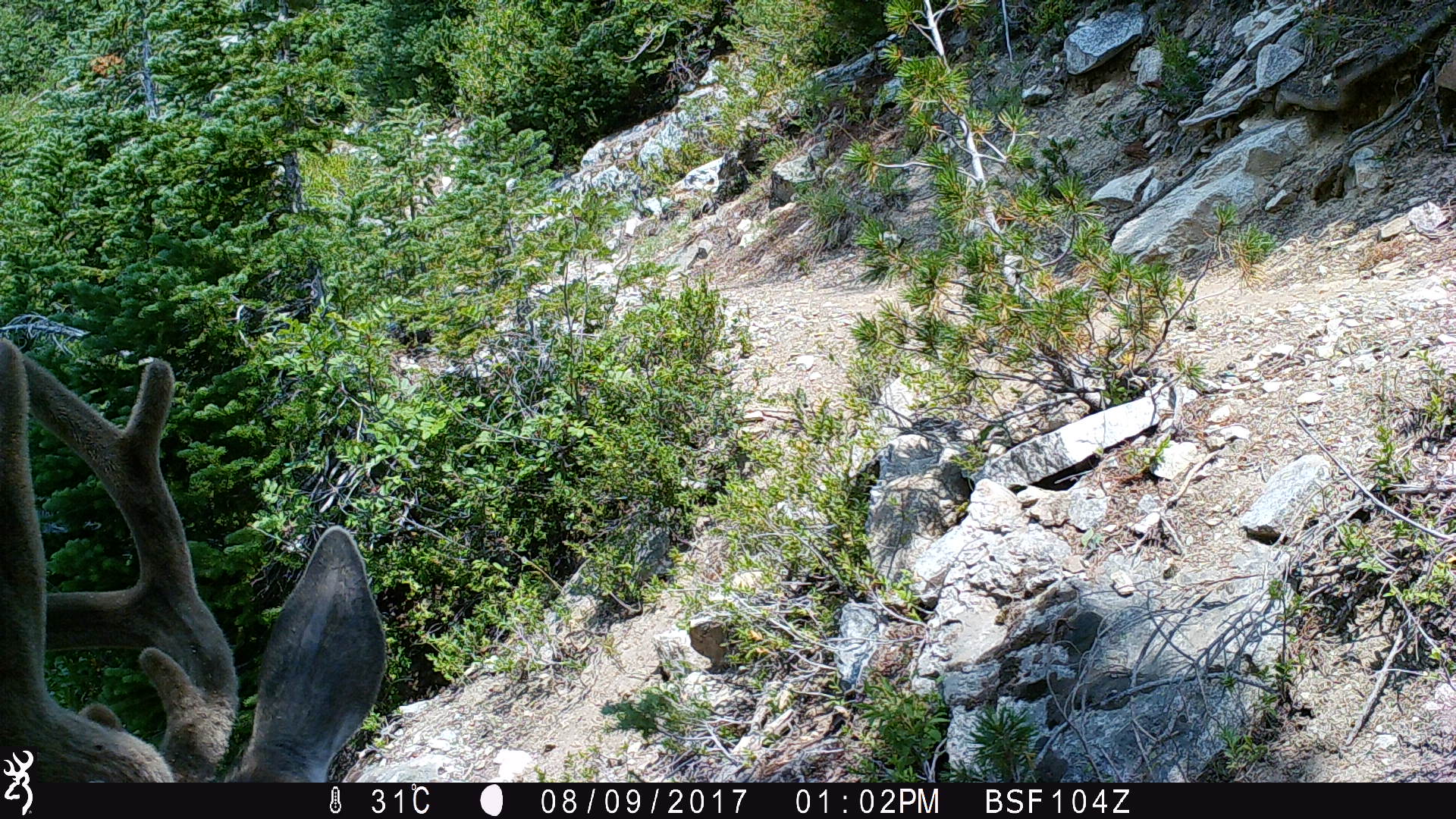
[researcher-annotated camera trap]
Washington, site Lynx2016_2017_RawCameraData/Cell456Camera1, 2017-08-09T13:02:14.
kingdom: Animalia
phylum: Chordata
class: Mammalia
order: Artiodactyla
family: Cervidae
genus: Odocoileus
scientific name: Odocoileus hemionus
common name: mule deer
Odocoileus hemionus (mule deer). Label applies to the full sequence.